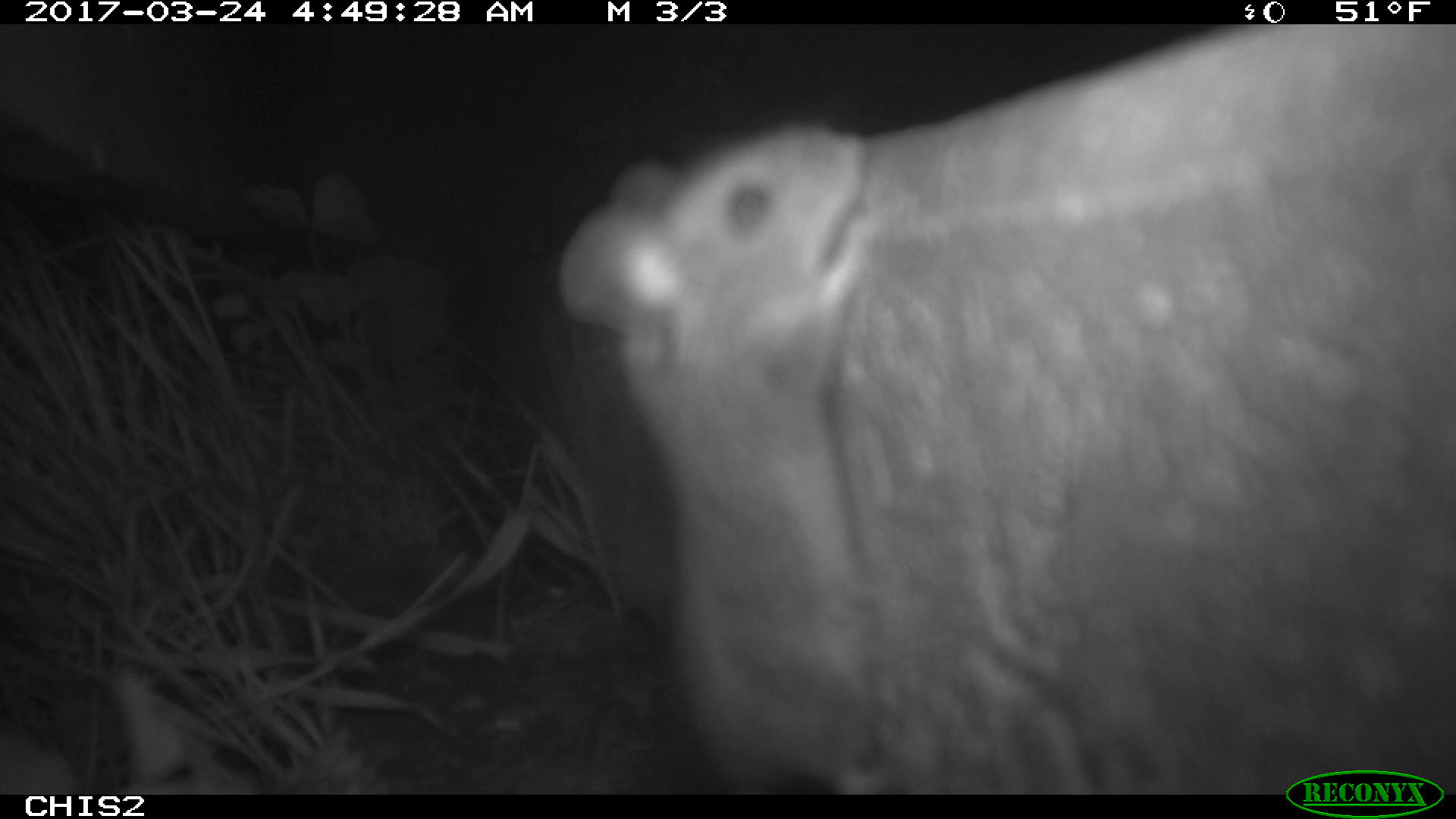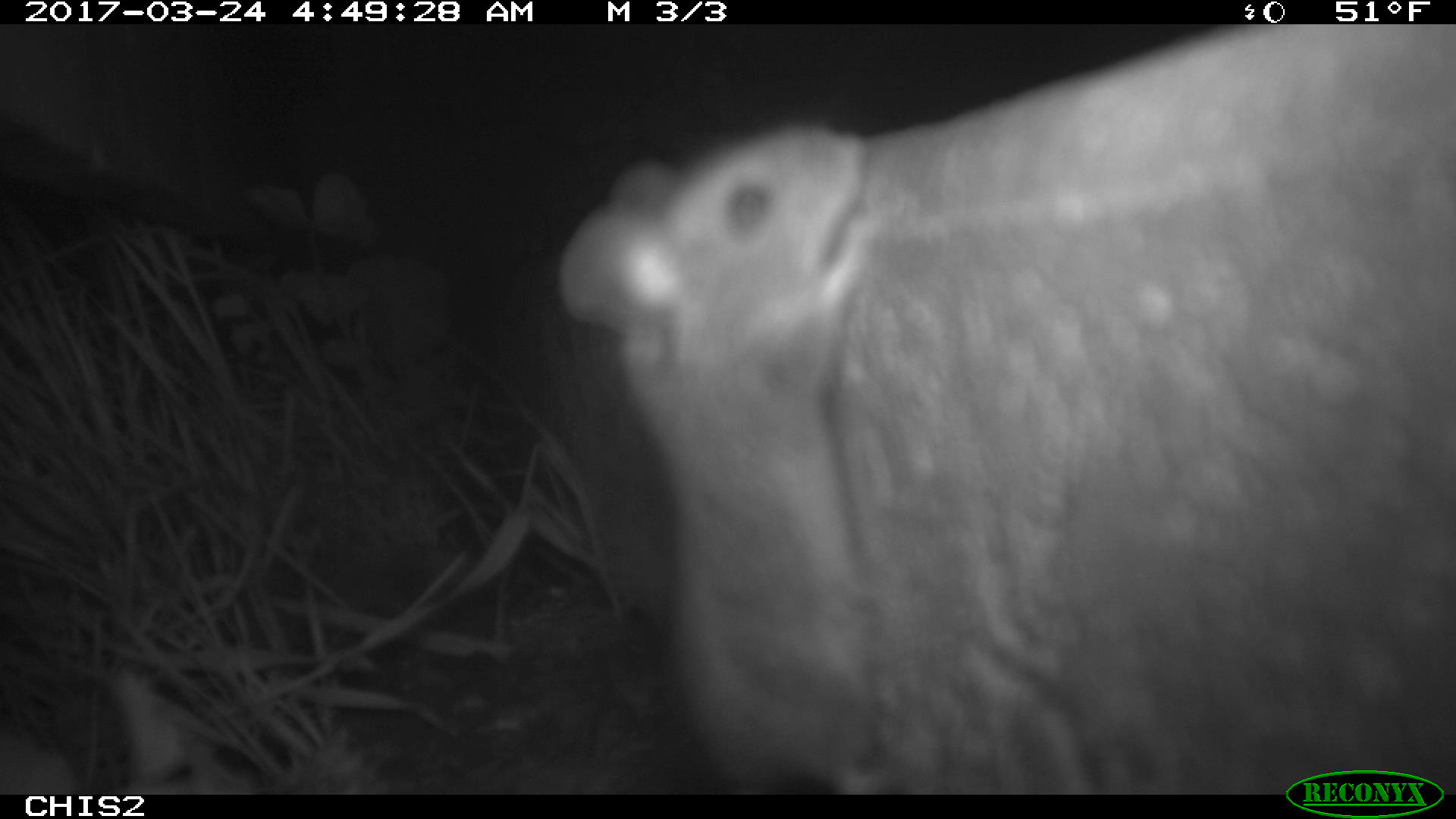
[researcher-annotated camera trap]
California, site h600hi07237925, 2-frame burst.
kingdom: Animalia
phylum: Chordata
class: Mammalia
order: Rodentia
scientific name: Rodentia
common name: rodent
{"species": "rodent (Rodentia)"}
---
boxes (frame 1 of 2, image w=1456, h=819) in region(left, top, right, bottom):
rodent: region(559, 124, 891, 794)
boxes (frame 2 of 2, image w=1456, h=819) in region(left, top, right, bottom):
rodent: region(556, 124, 883, 799)